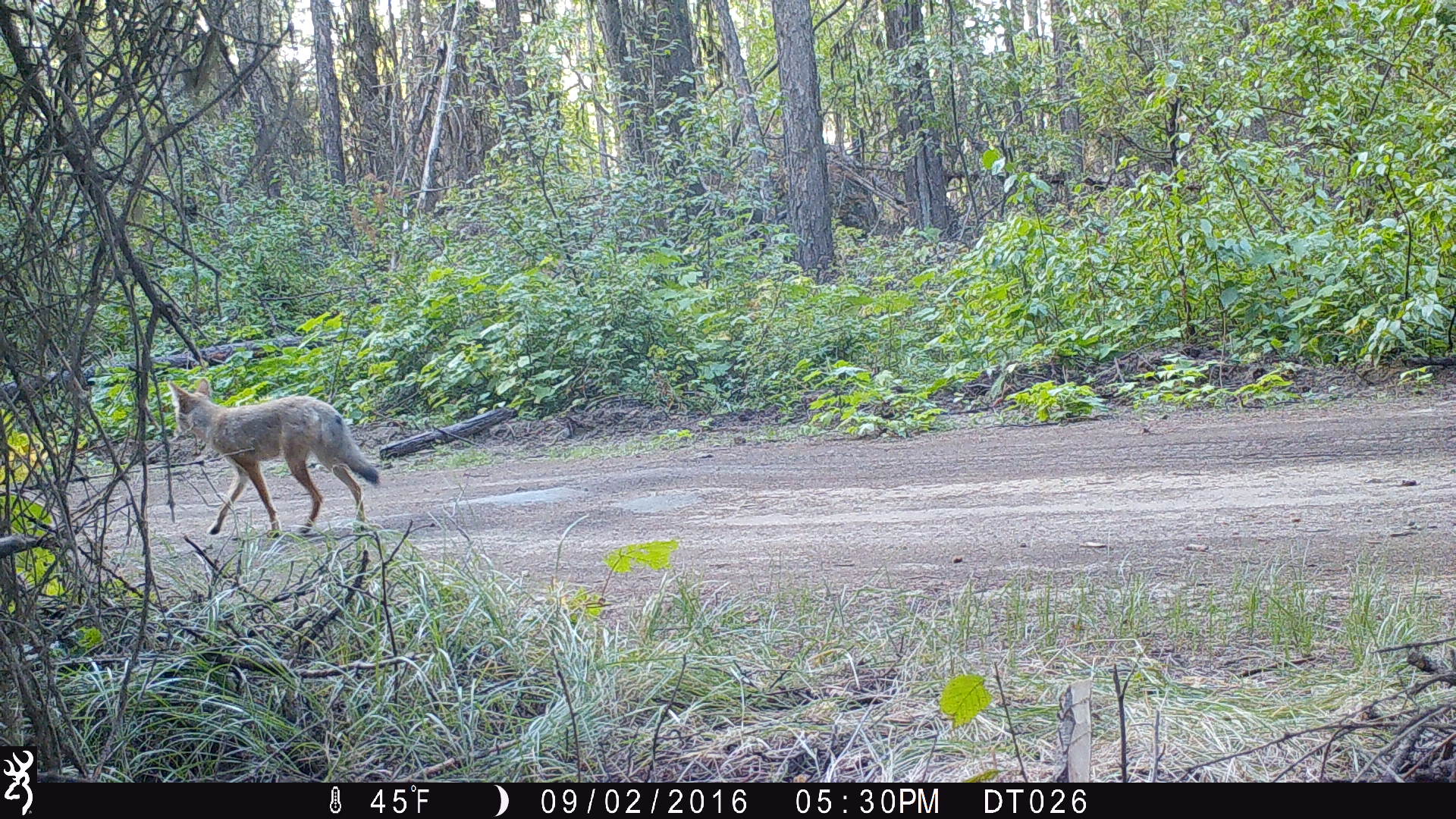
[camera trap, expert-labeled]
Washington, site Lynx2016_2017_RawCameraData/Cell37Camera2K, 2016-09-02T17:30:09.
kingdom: Animalia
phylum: Chordata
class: Mammalia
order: Carnivora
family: Canidae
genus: Canis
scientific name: Canis latrans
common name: coyote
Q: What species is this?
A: Canis latrans (coyote).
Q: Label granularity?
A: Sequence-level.